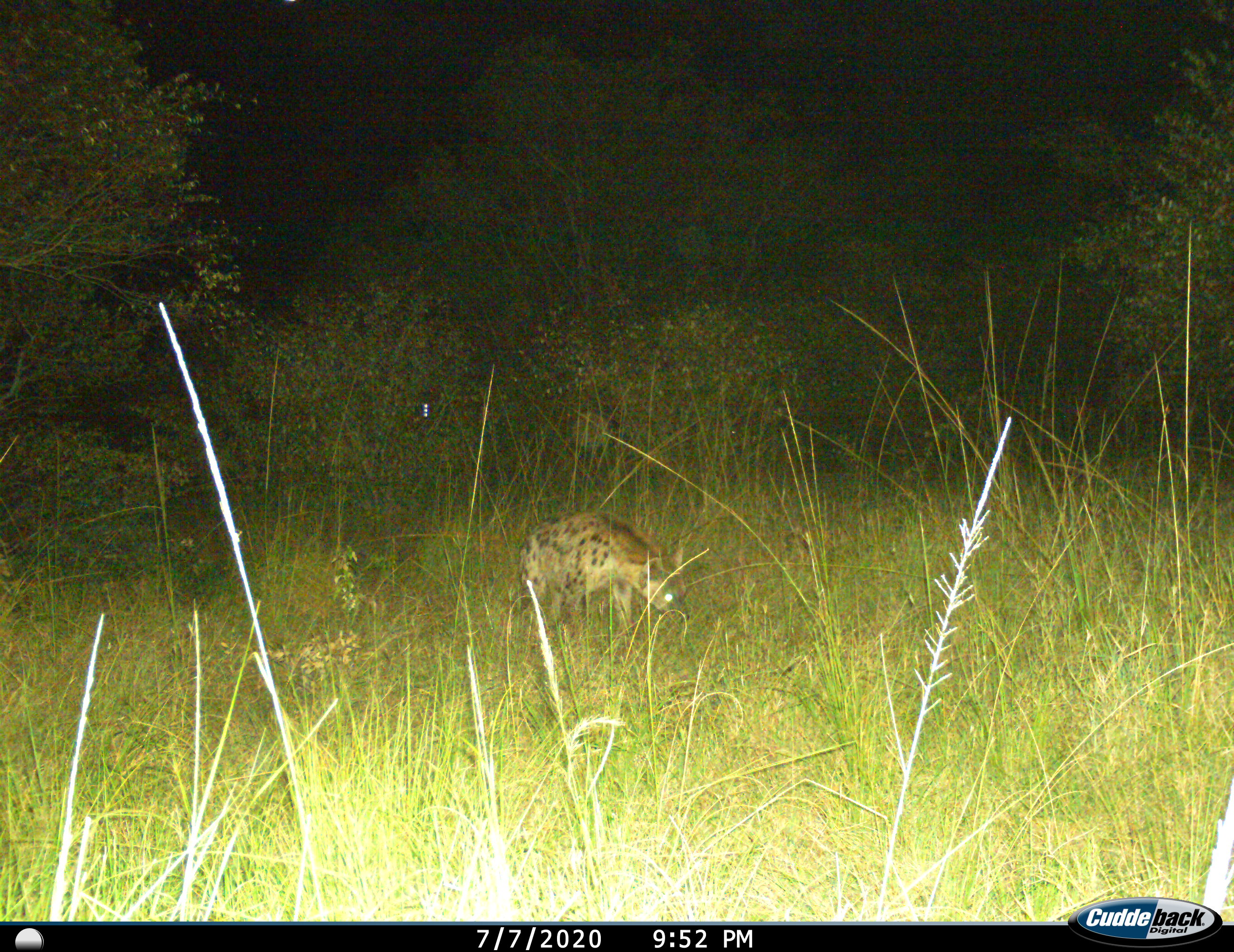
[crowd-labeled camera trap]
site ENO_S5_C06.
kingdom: Animalia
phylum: Chordata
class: Mammalia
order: Carnivora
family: Hyaenidae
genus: Crocuta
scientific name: Crocuta crocuta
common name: spotted hyena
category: hyenaspotted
Hyenaspotted (spotted hyena) (Crocuta crocuta), count 1. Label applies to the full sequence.